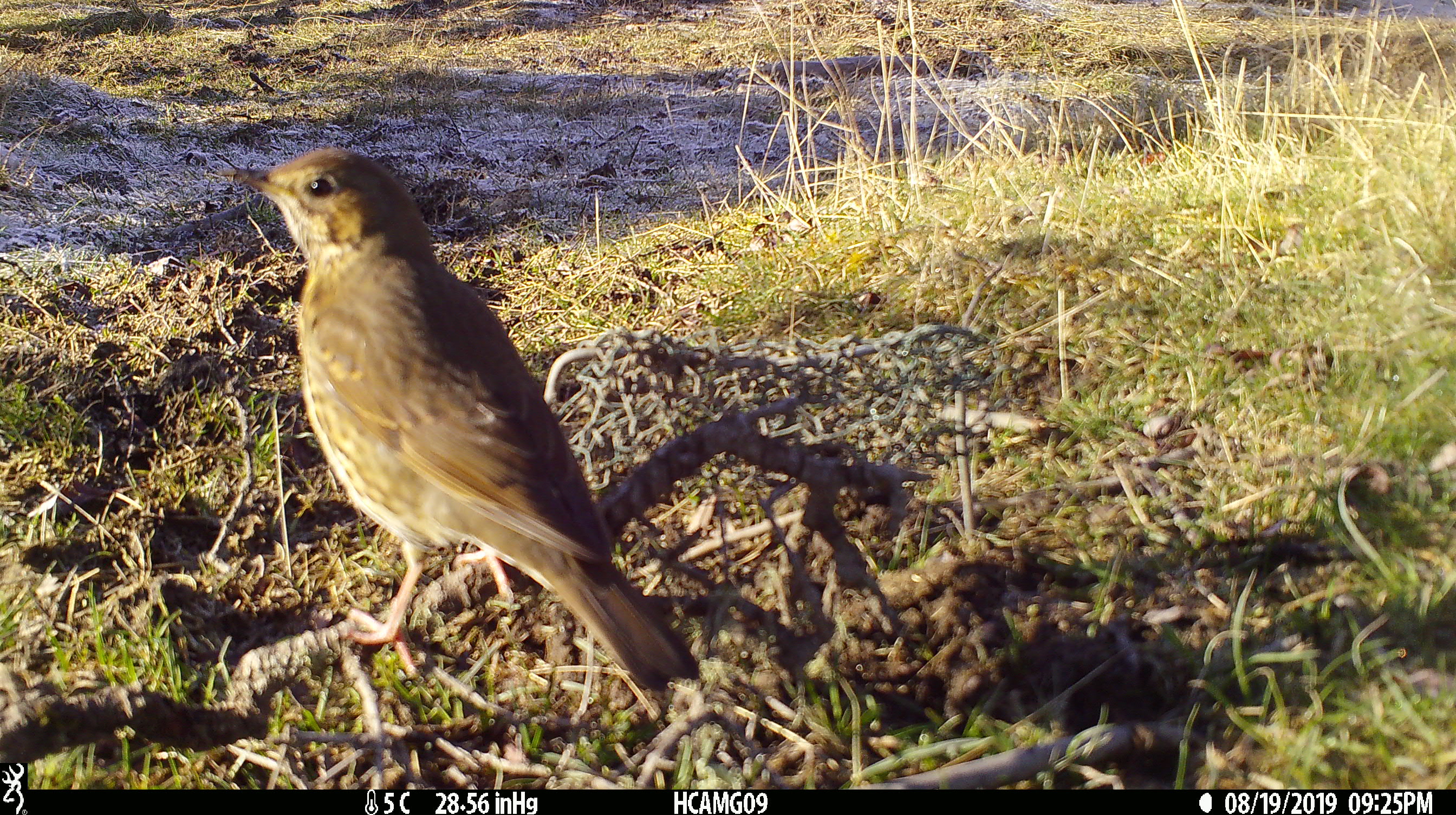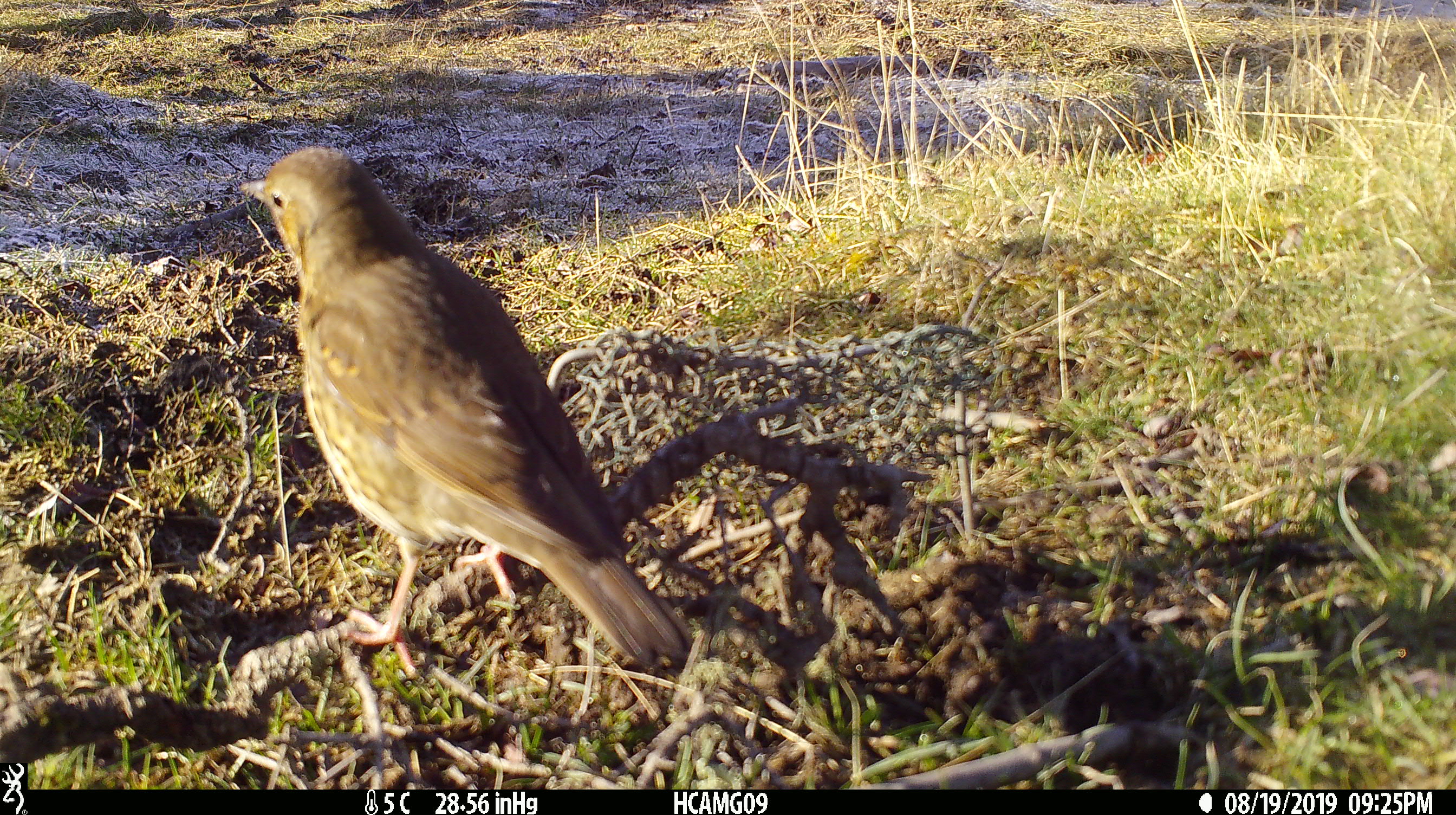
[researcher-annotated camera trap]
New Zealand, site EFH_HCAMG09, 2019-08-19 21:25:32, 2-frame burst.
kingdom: Animalia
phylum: Chordata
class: Aves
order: Passeriformes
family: Turdidae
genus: Turdus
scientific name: Turdus philomelos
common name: song thrush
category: thrush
Thrush (song thrush) (Turdus philomelos).